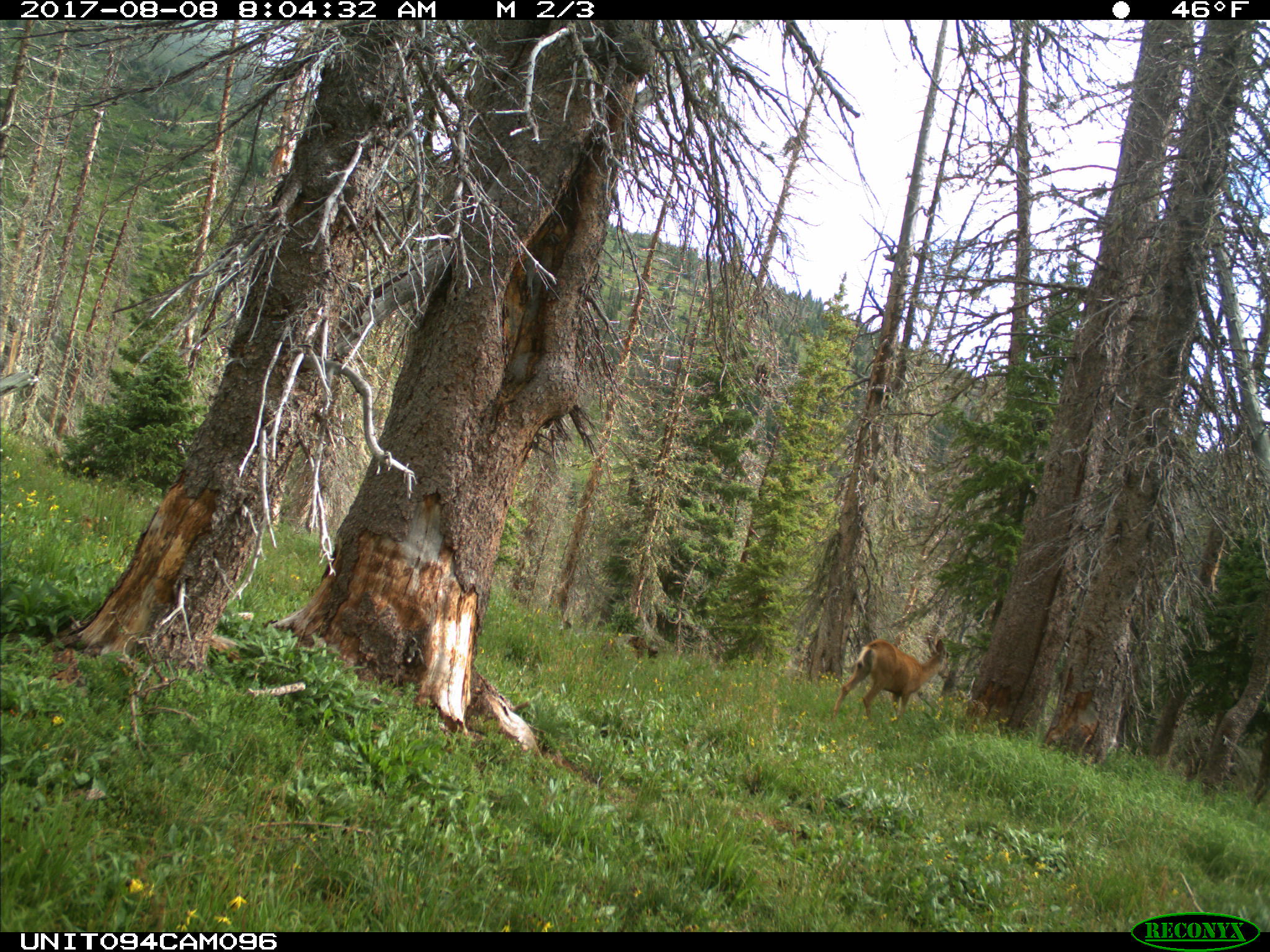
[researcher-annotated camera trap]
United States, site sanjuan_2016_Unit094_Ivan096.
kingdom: Animalia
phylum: Chordata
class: Mammalia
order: Artiodactyla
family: Cervidae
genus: Odocoileus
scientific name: Odocoileus hemionus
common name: mule deer